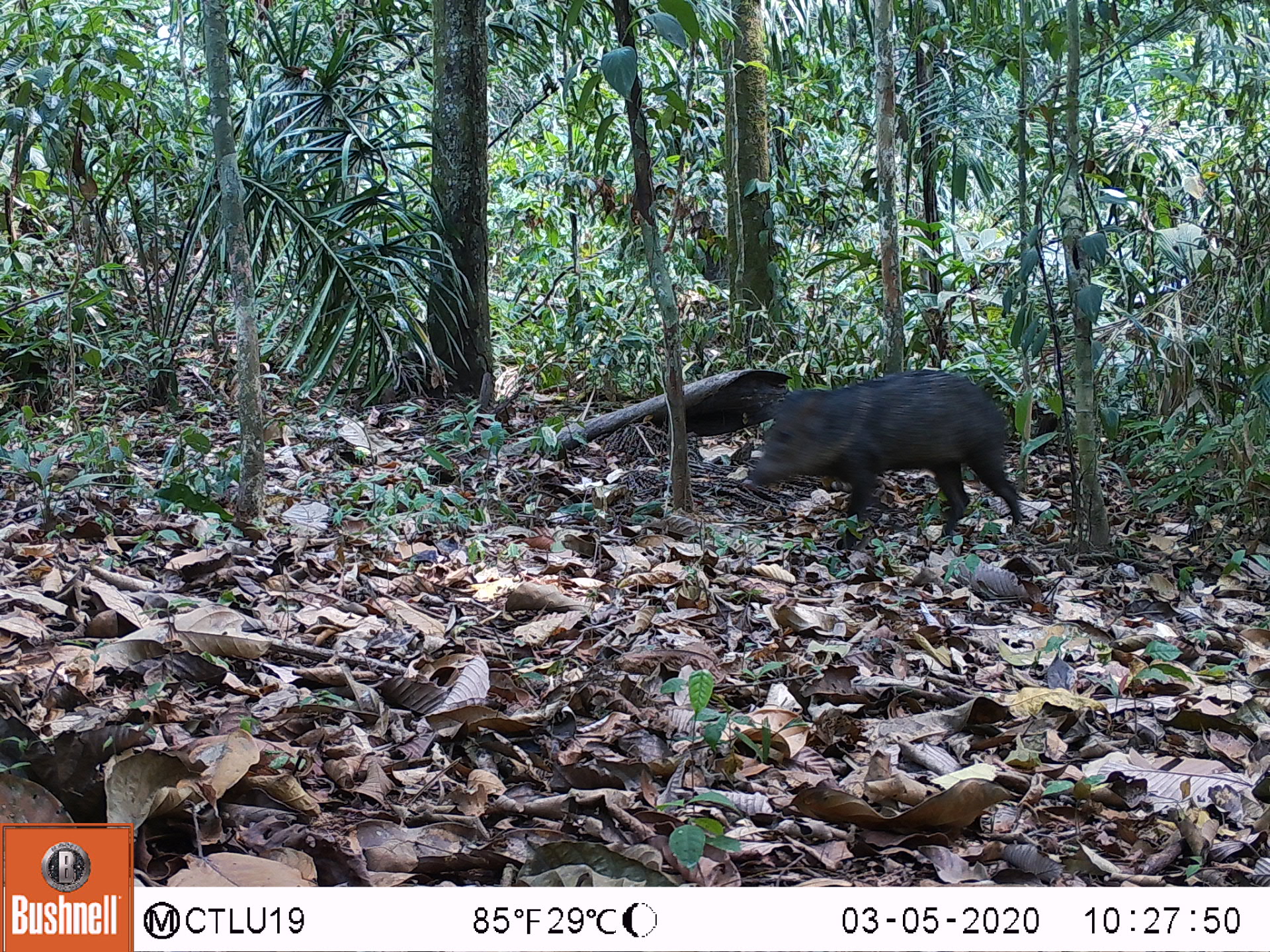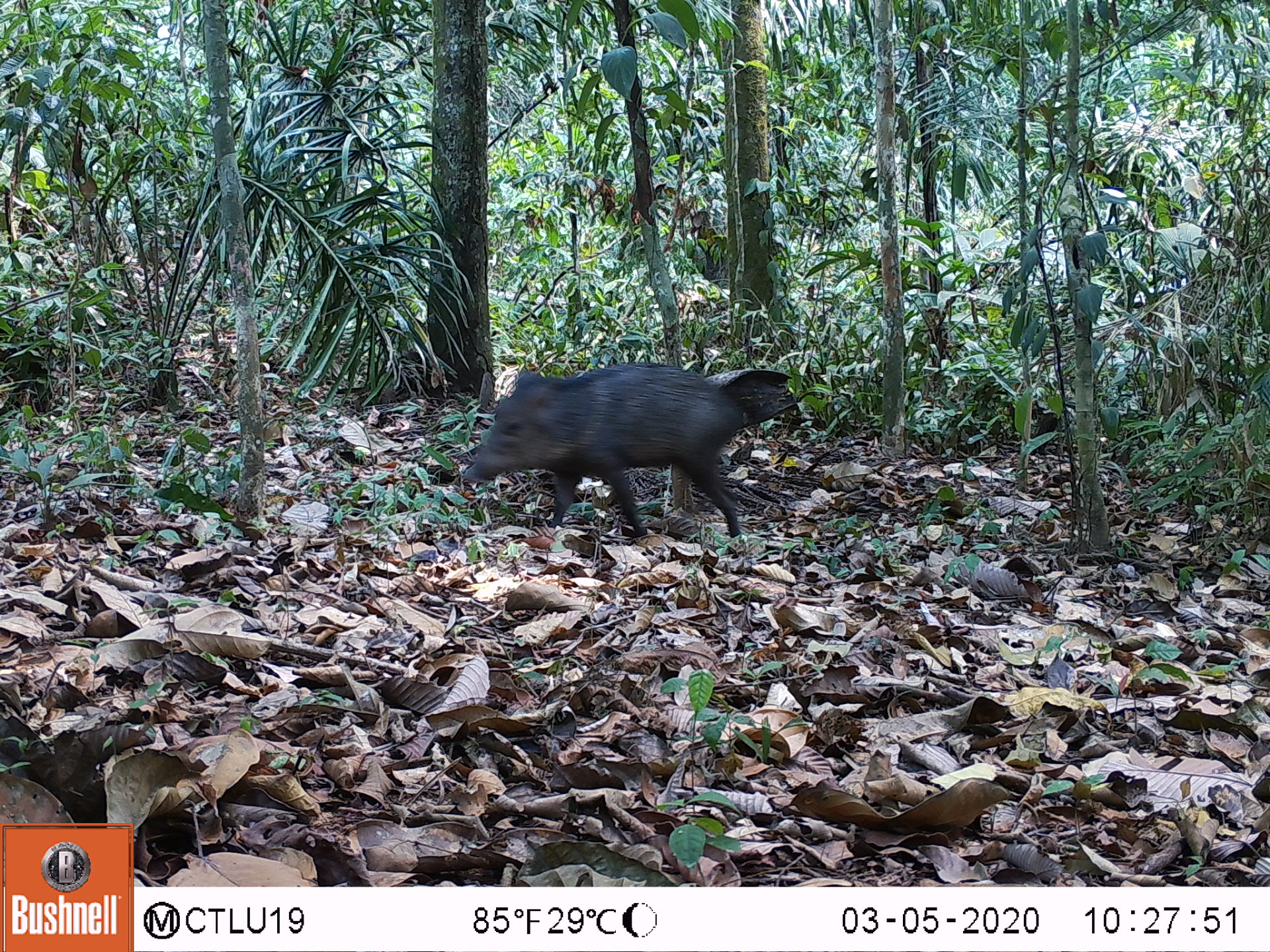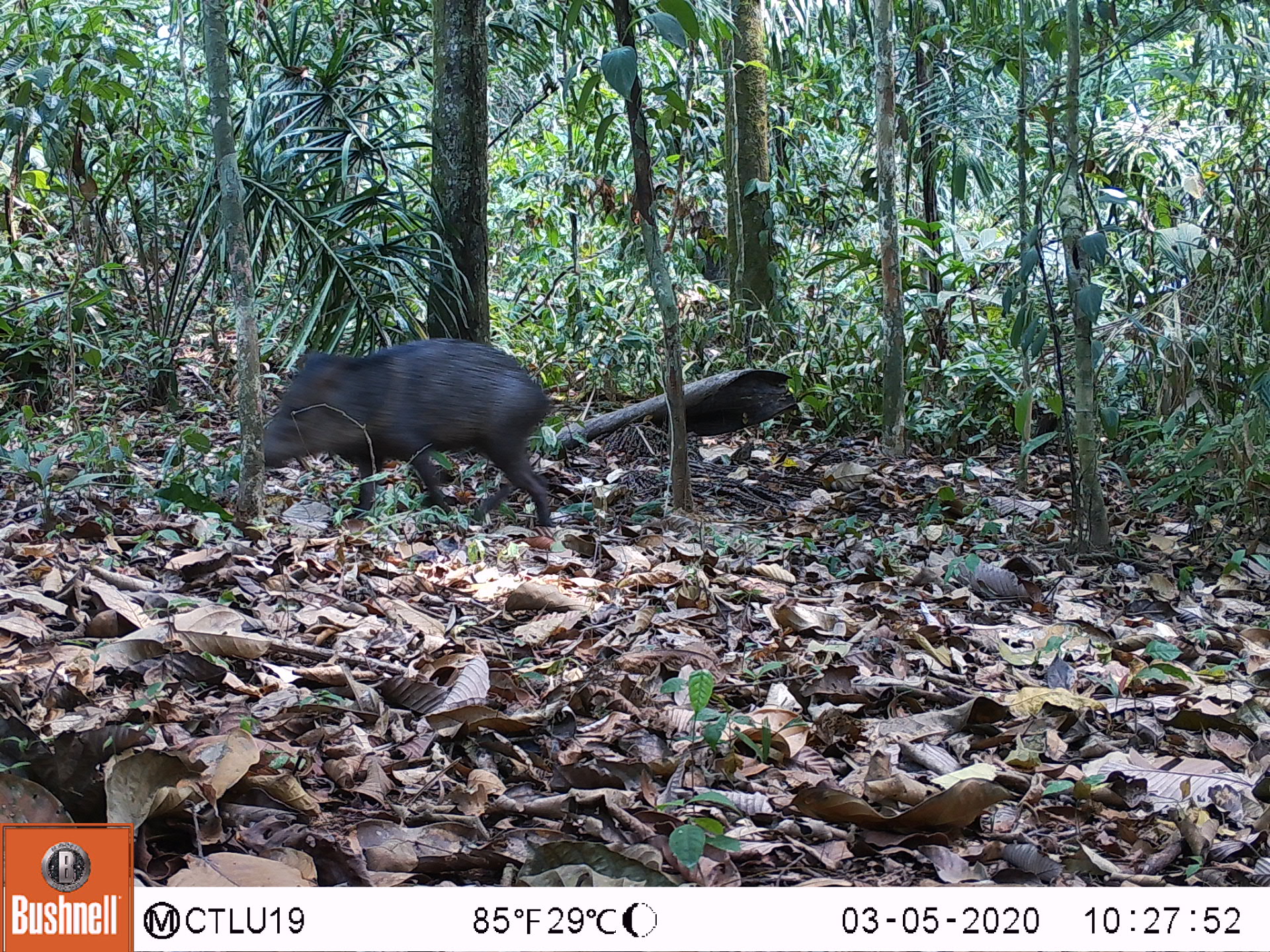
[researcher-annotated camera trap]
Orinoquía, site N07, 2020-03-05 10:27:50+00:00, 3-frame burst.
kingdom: Animalia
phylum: Chordata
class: Mammalia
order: Artiodactyla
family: Tayassuidae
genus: Pecari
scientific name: Pecari tajacu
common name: collared peccary